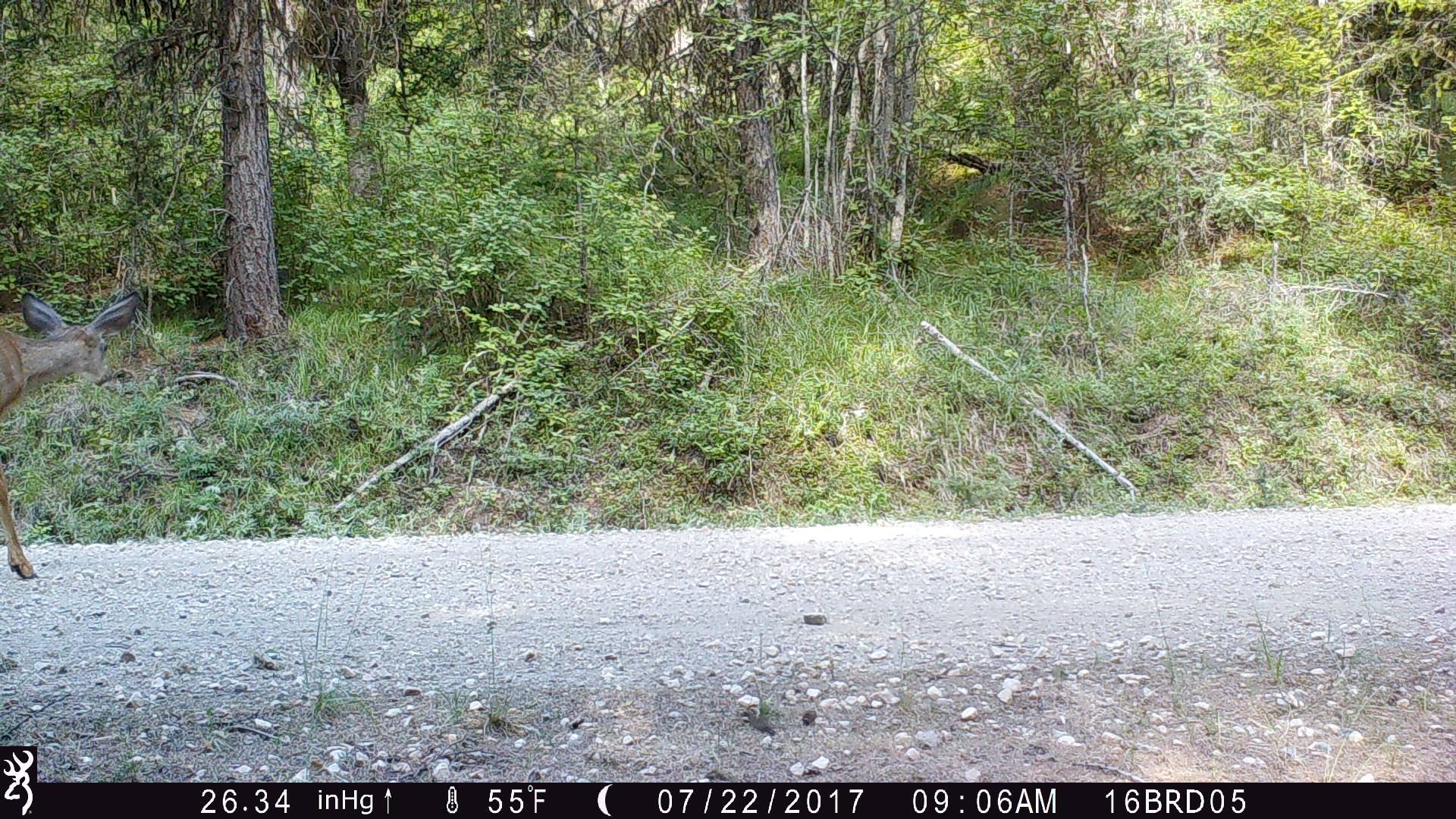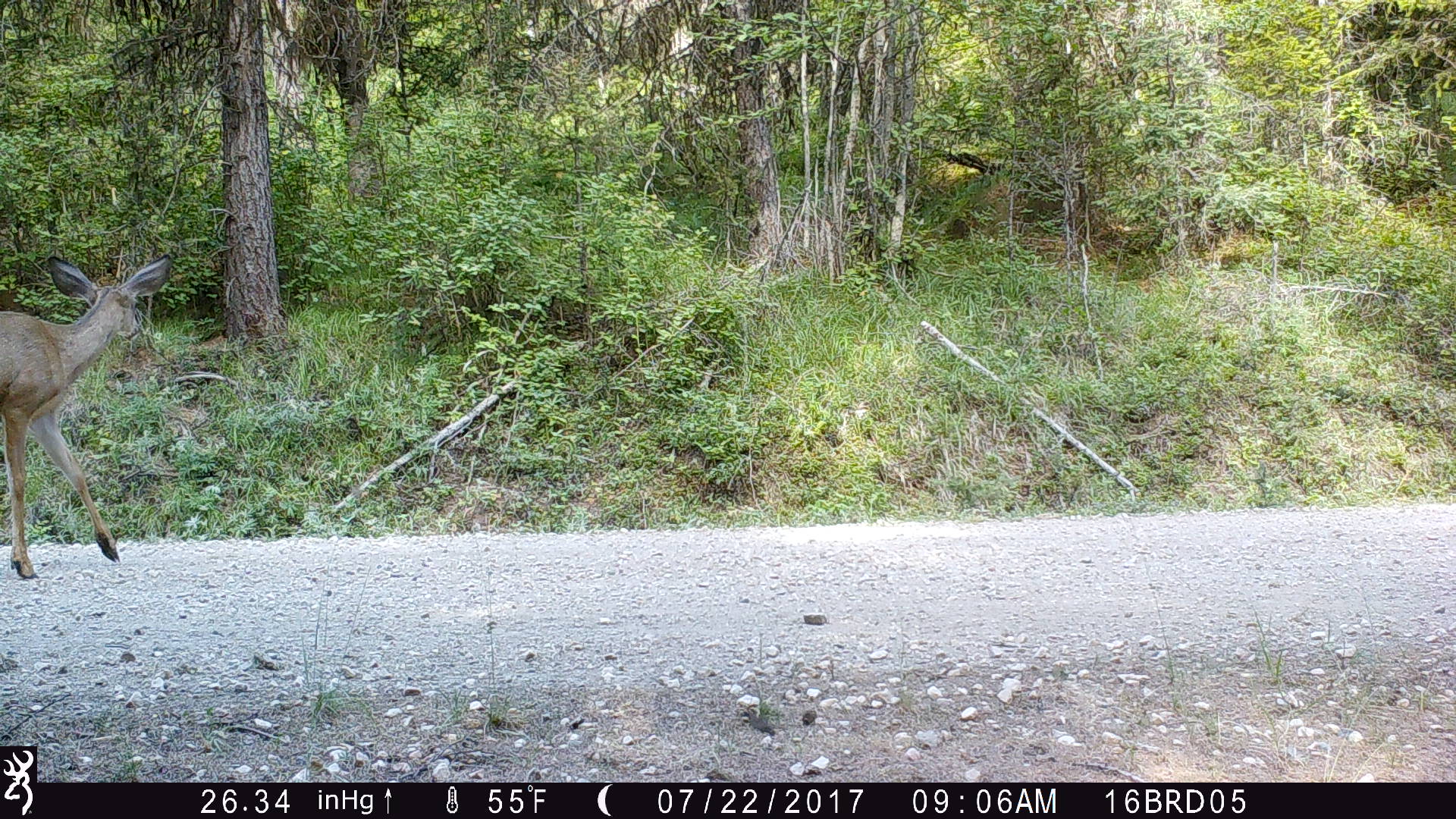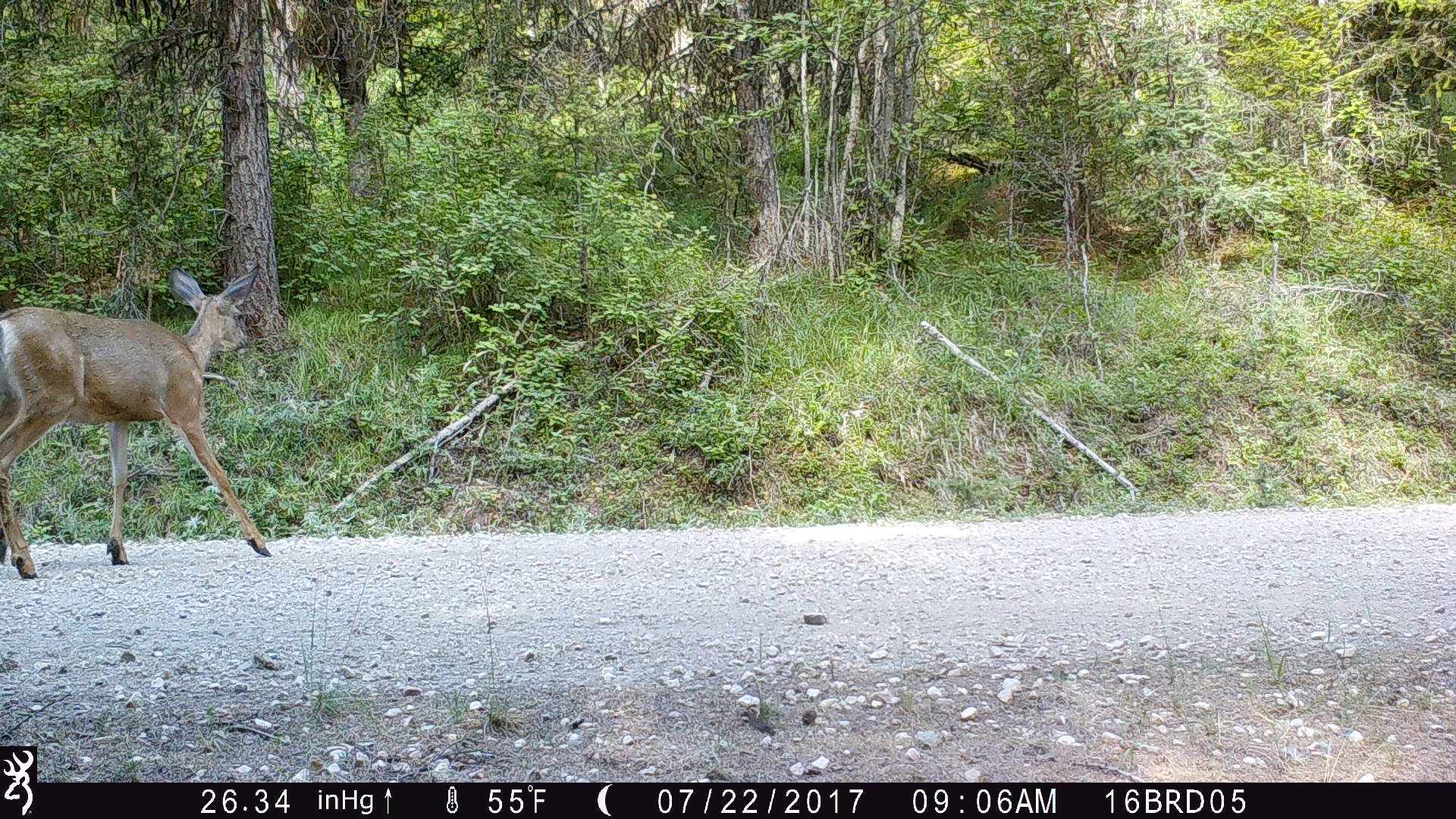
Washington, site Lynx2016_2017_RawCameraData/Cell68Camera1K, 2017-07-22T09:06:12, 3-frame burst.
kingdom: Animalia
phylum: Chordata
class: Mammalia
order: Artiodactyla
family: Cervidae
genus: Odocoileus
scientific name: Odocoileus hemionus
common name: mule deer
Odocoileus hemionus (mule deer). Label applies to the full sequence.